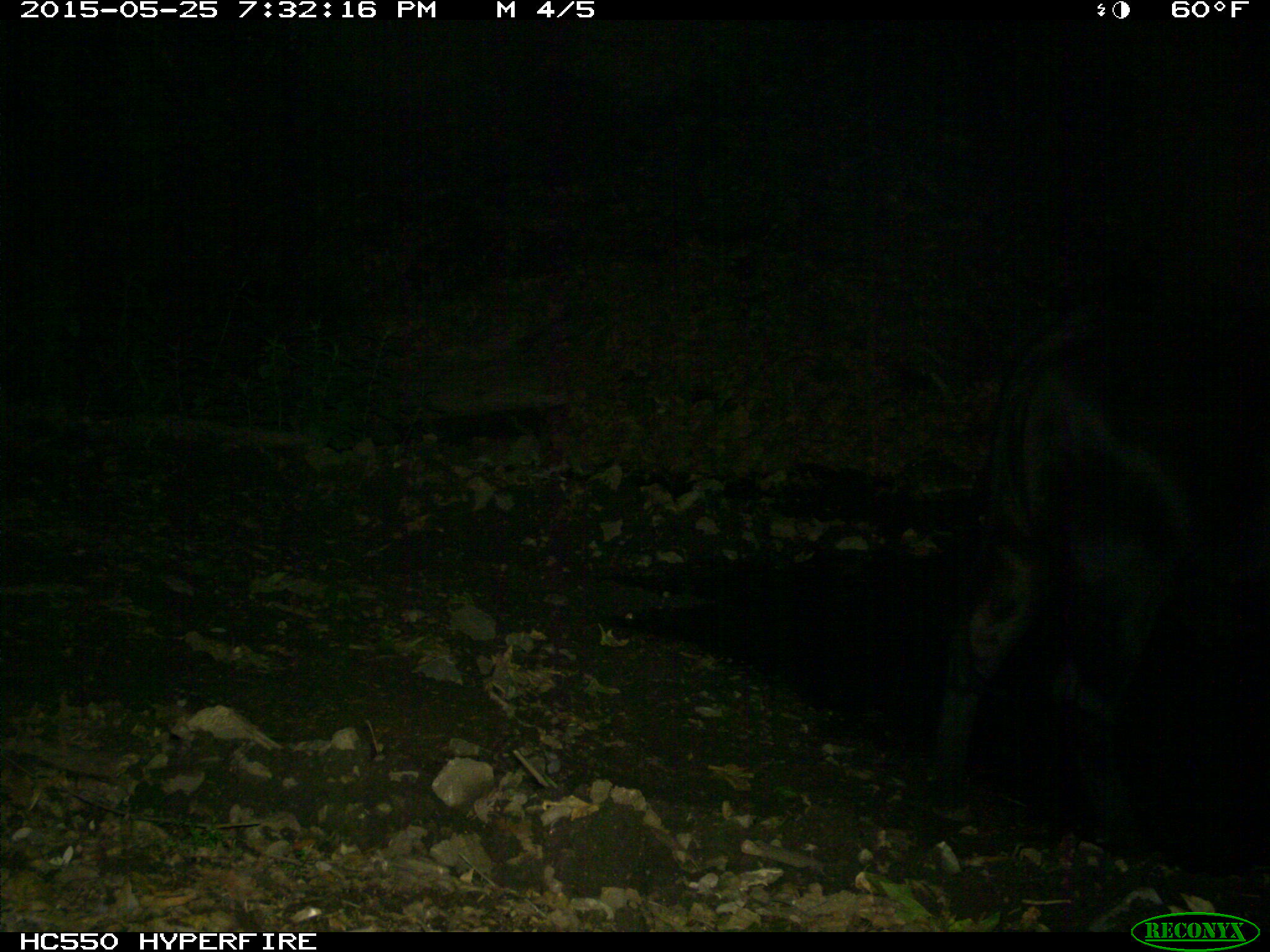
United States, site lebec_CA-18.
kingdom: Animalia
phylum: Chordata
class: Mammalia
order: Artiodactyla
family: Bovidae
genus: Bos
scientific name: Bos taurus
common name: domestic cow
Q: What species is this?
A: Bos taurus (domestic cow).